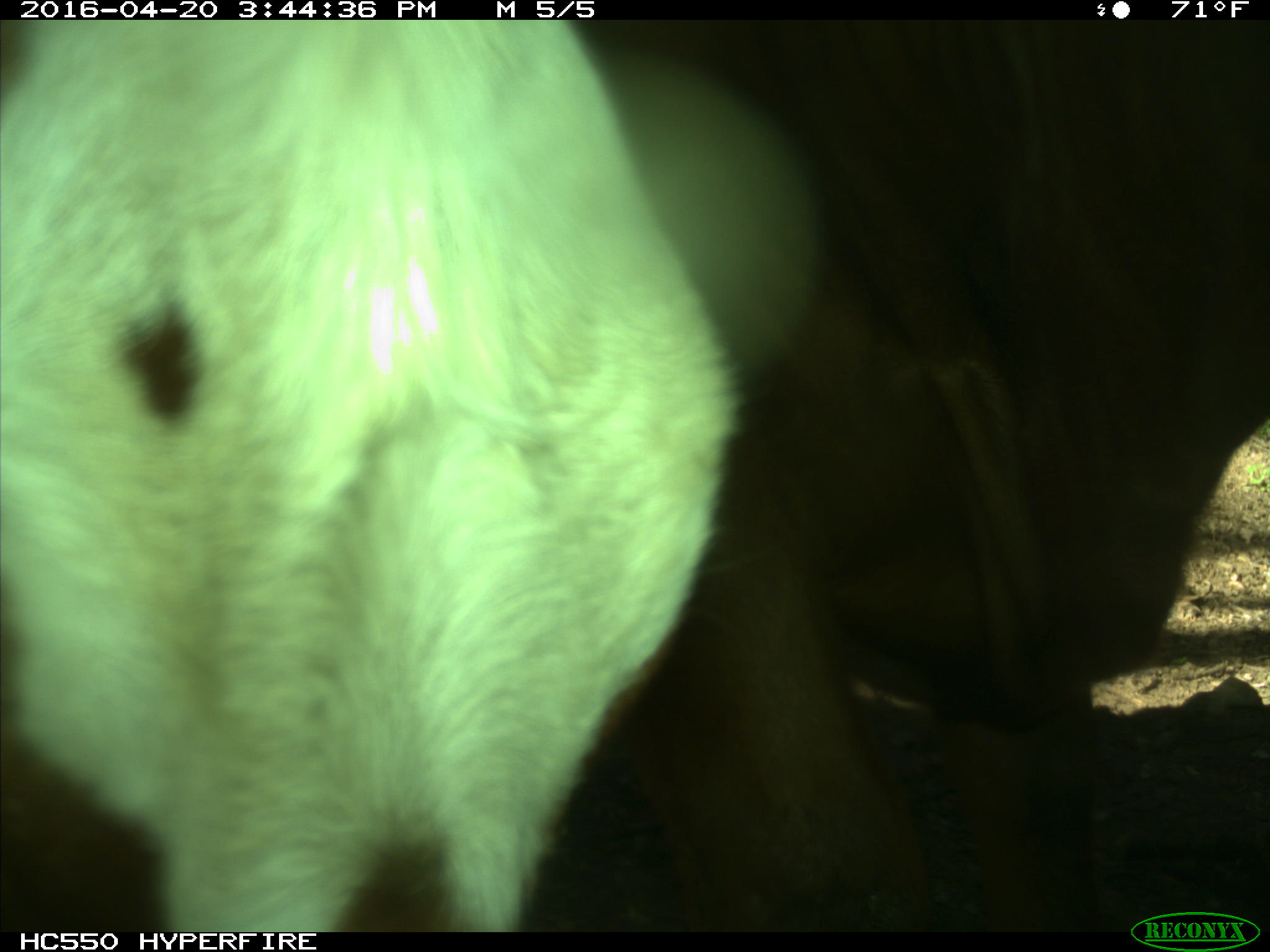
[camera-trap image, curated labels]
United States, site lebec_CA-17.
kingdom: Animalia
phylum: Chordata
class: Mammalia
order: Artiodactyla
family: Bovidae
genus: Bos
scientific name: Bos taurus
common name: domestic cow